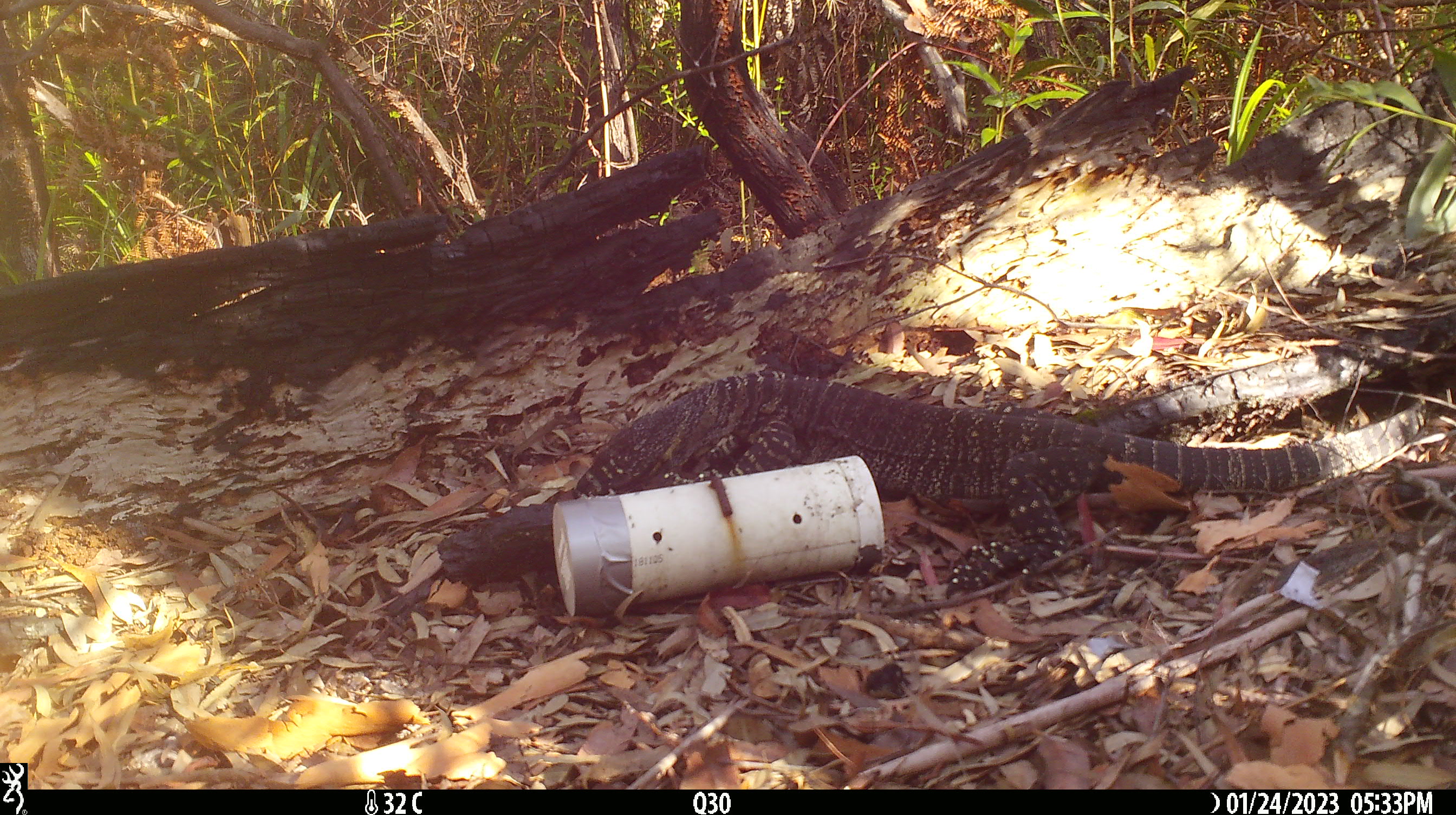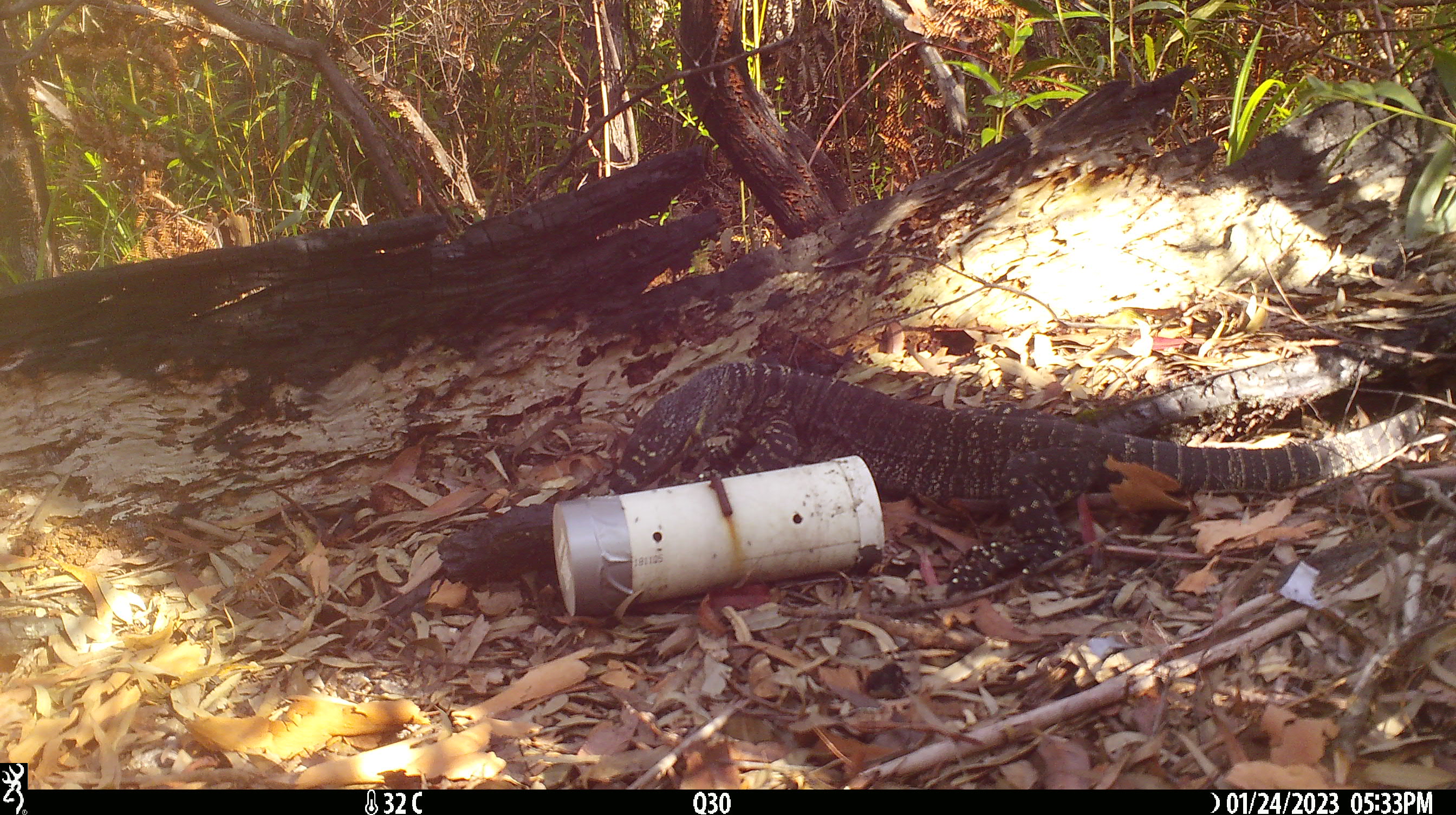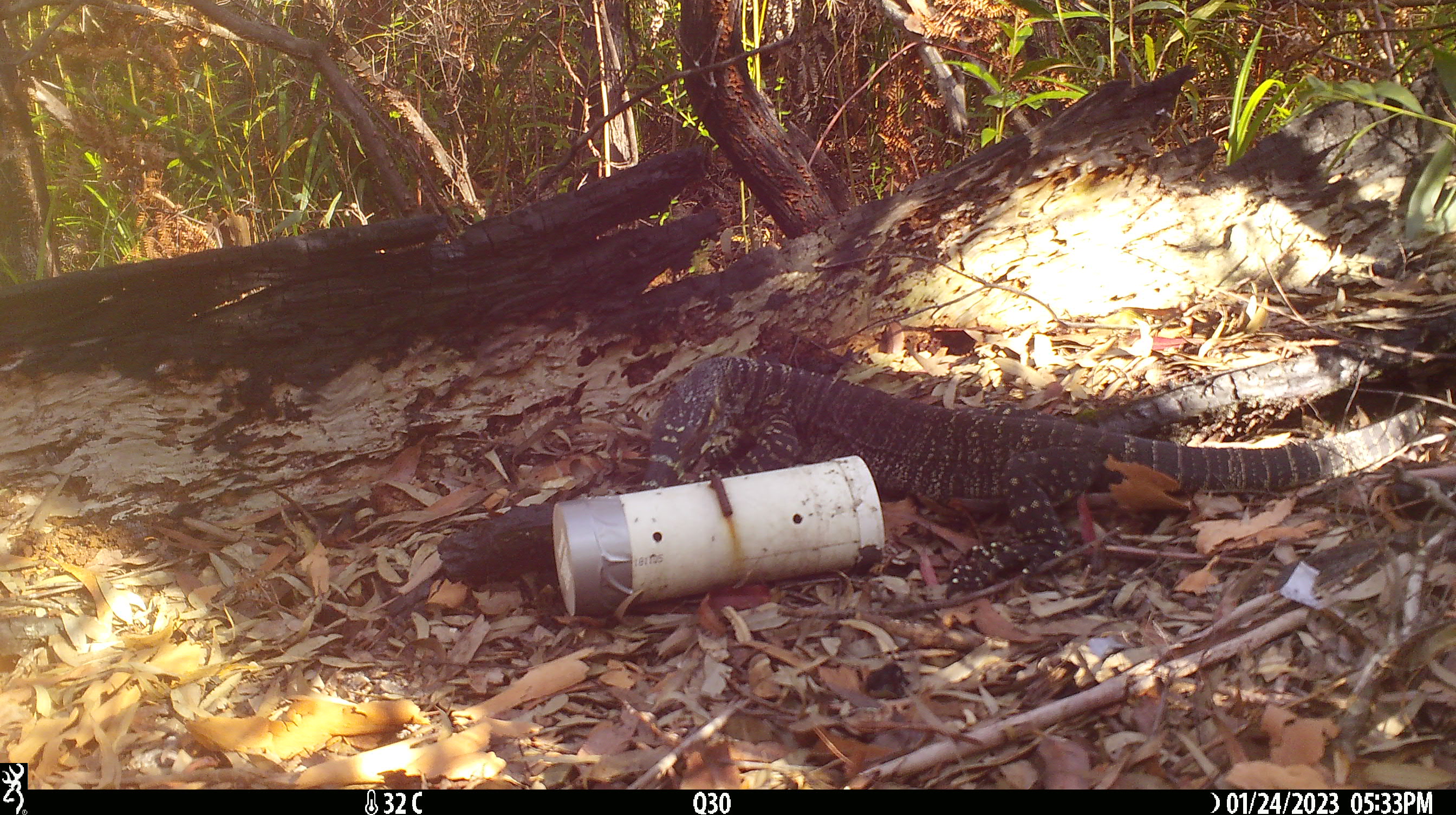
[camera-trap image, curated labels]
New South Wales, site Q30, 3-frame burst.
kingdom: Animalia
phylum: Chordata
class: Reptilia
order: Squamata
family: Varanidae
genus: Varanus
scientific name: Varanus varius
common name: lace monitor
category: goanna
Goanna (lace monitor) (Varanus varius).